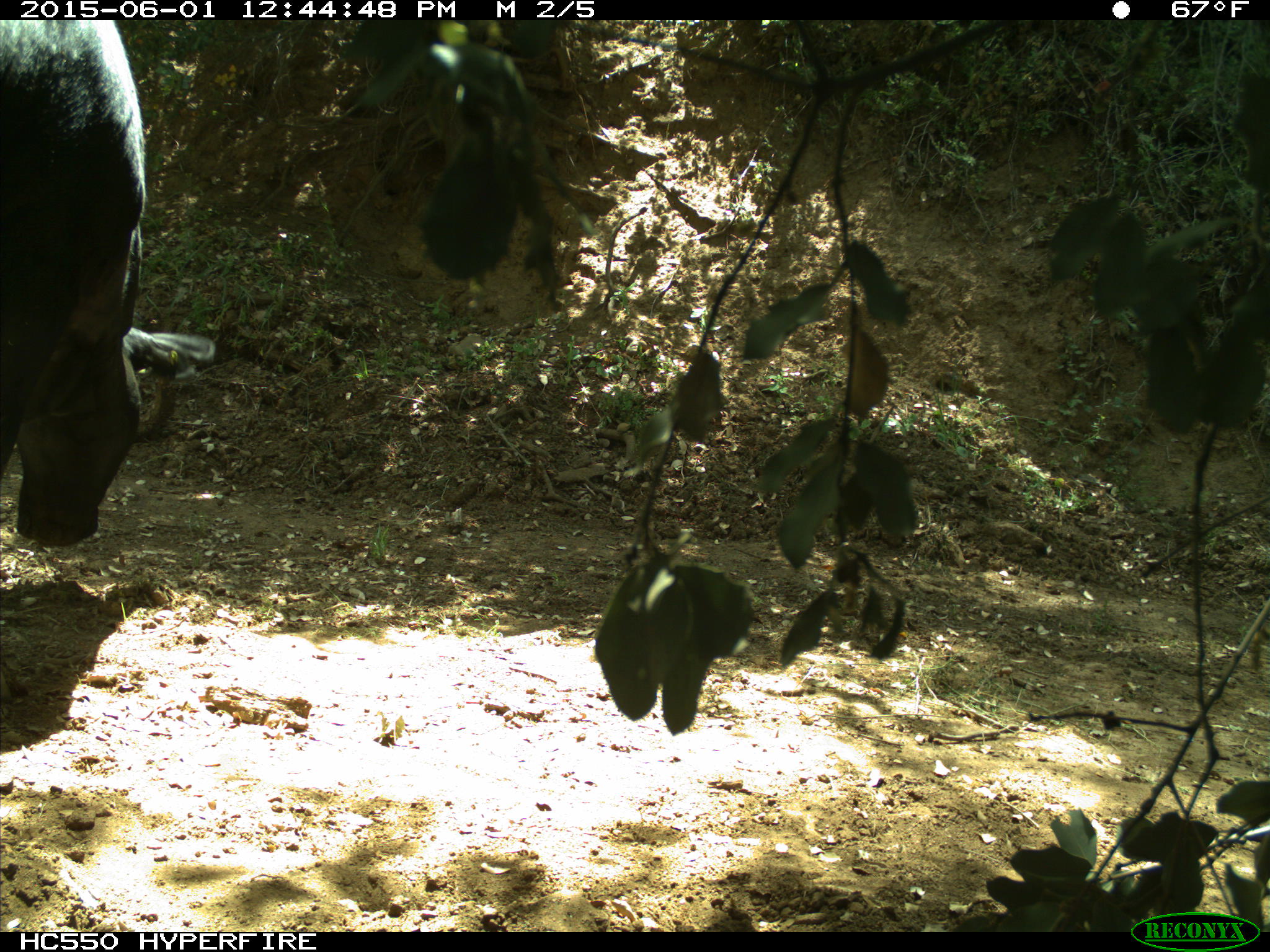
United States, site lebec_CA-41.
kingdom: Animalia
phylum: Chordata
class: Mammalia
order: Artiodactyla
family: Bovidae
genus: Bos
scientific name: Bos taurus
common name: domestic cow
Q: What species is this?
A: Bos taurus (domestic cow).